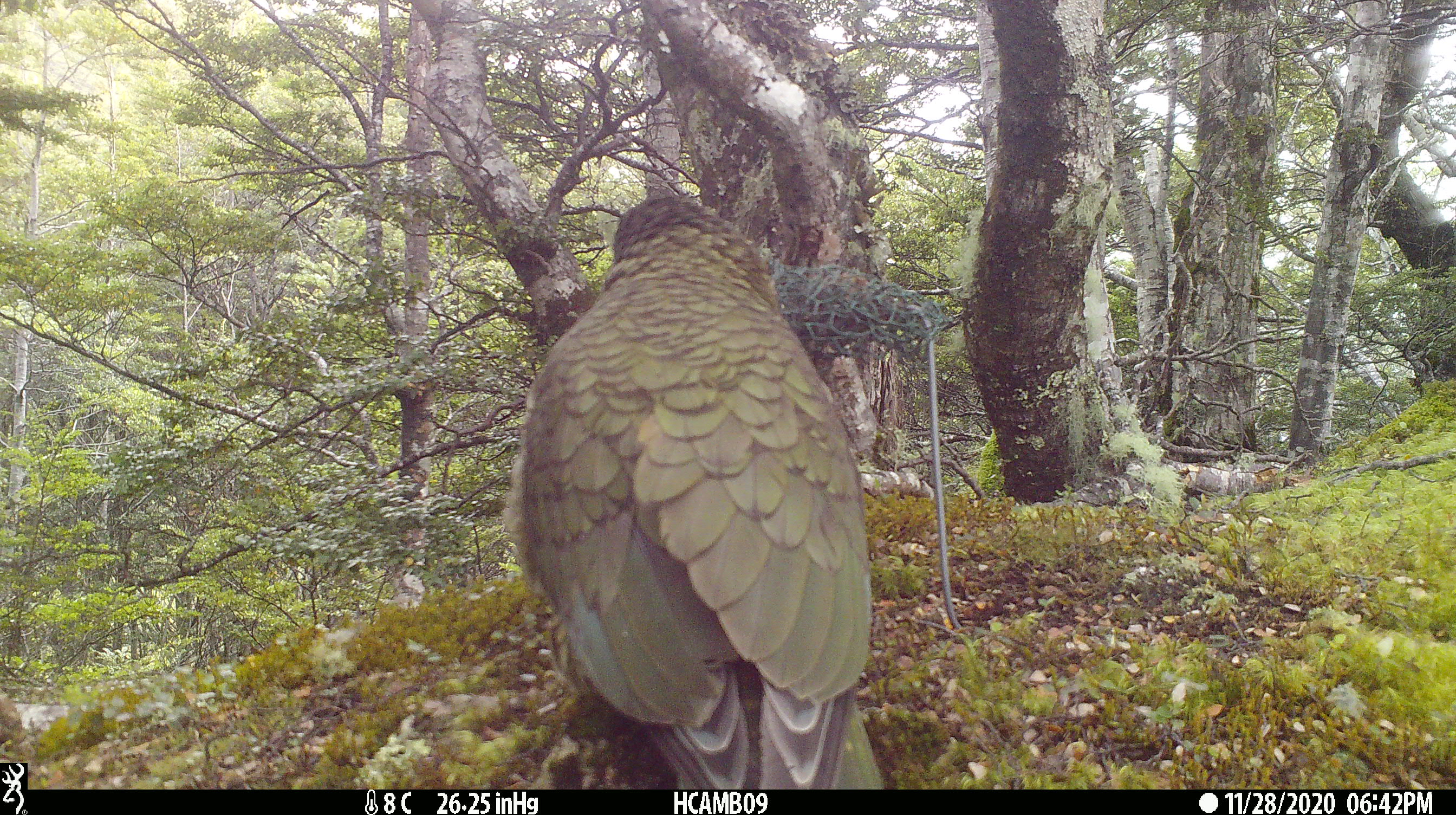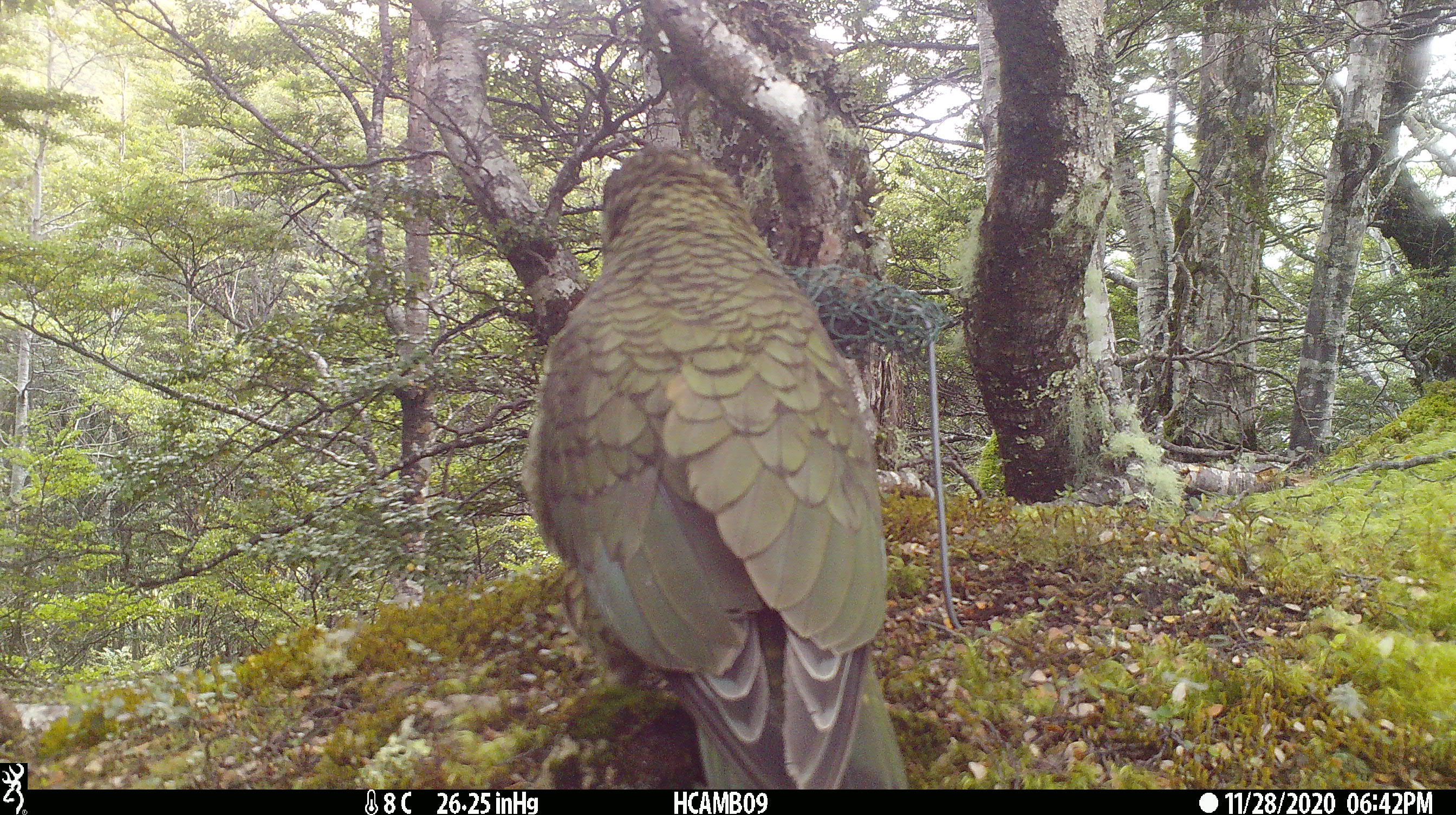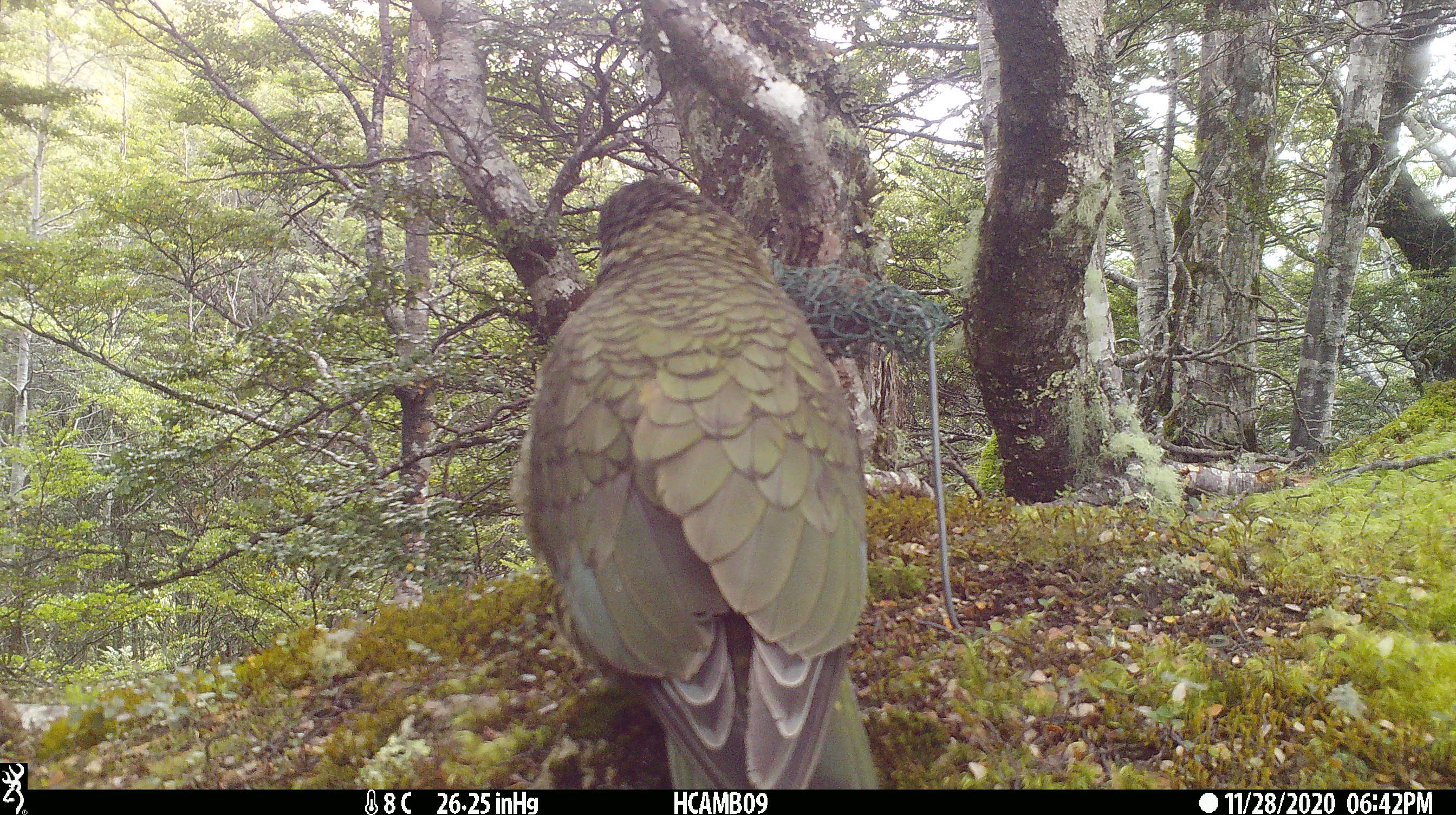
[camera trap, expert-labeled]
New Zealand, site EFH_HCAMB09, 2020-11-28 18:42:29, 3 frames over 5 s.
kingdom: Animalia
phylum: Chordata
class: Aves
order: Psittaciformes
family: Strigopidae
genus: Nestor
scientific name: Nestor notabilis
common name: kea